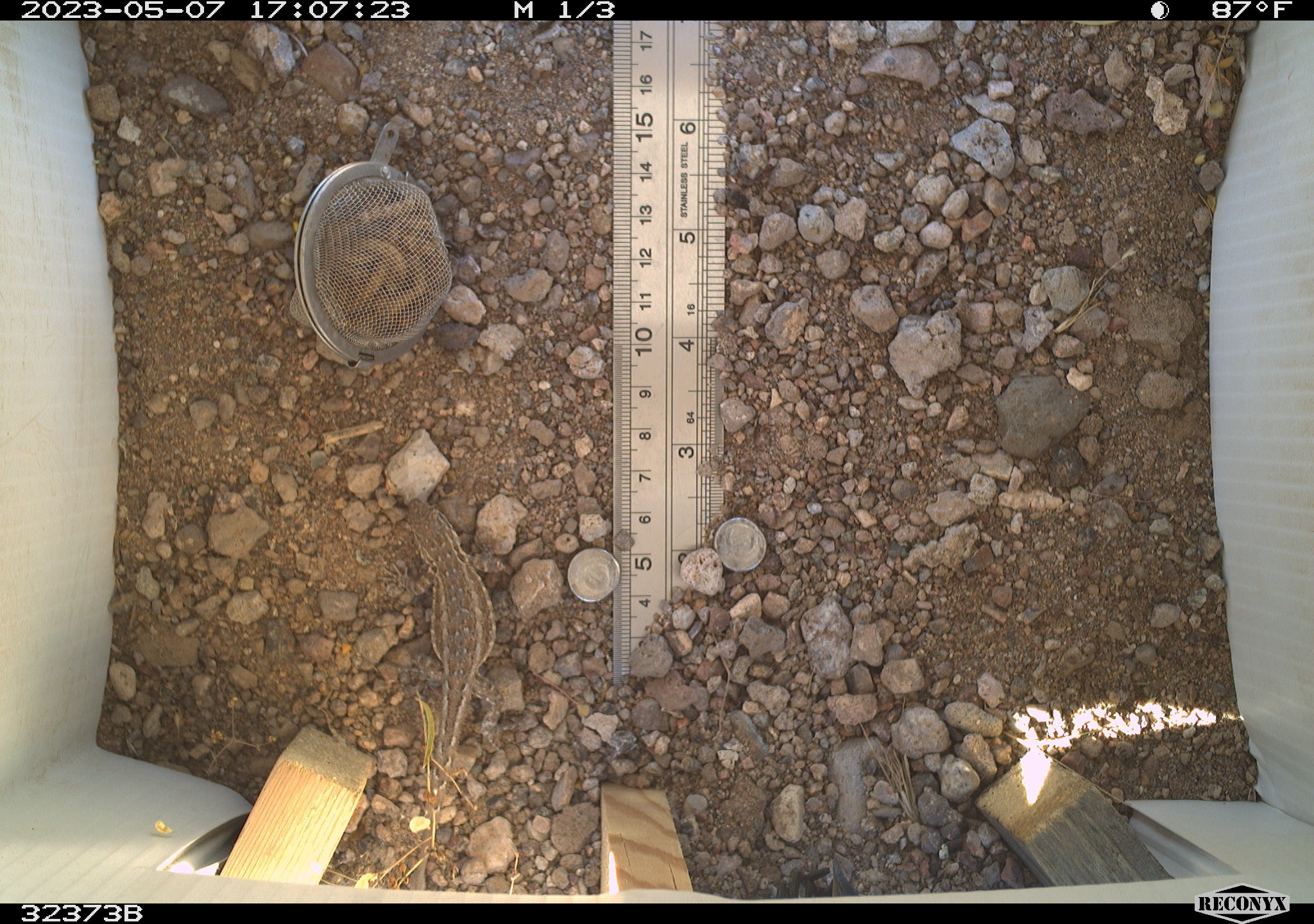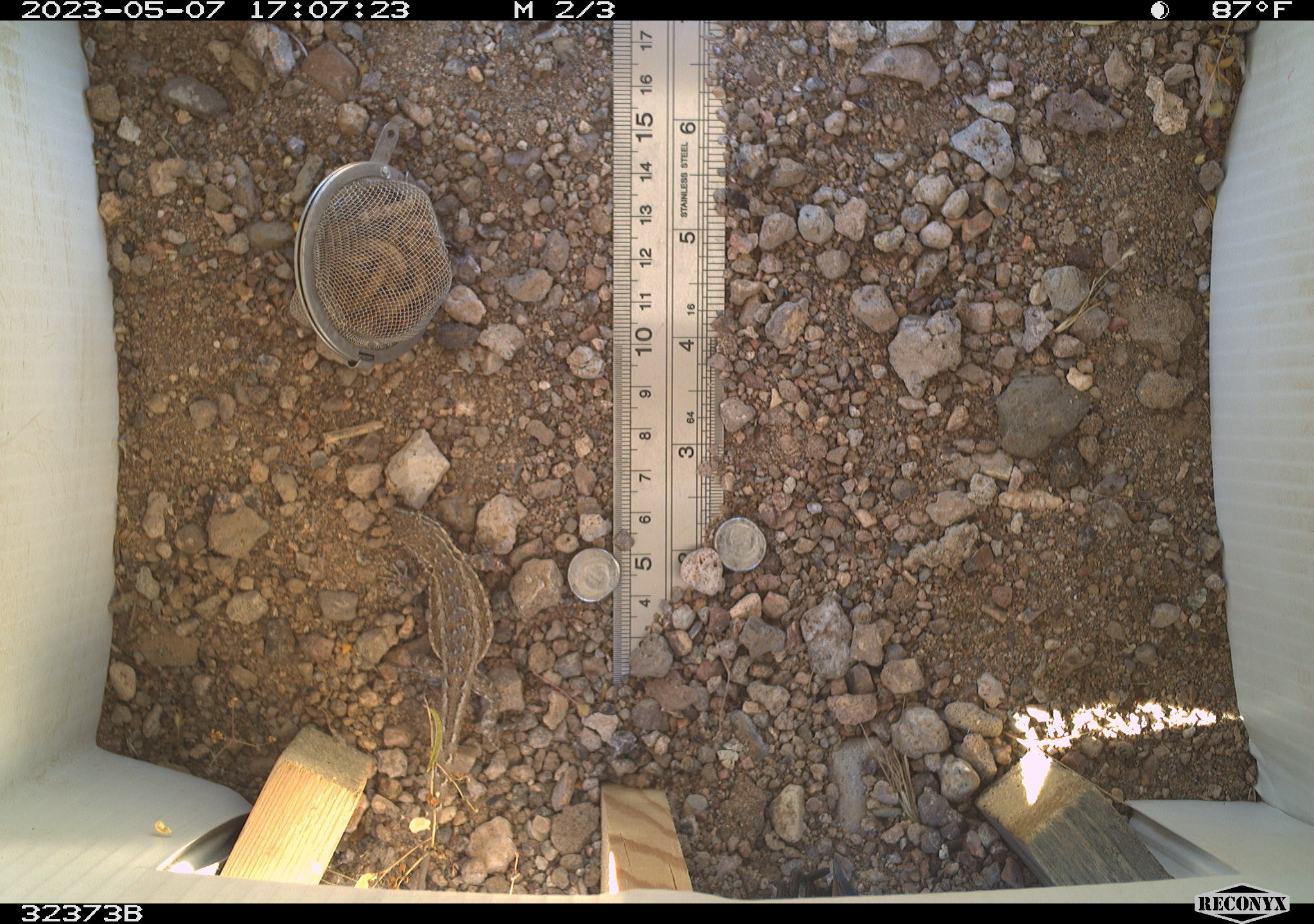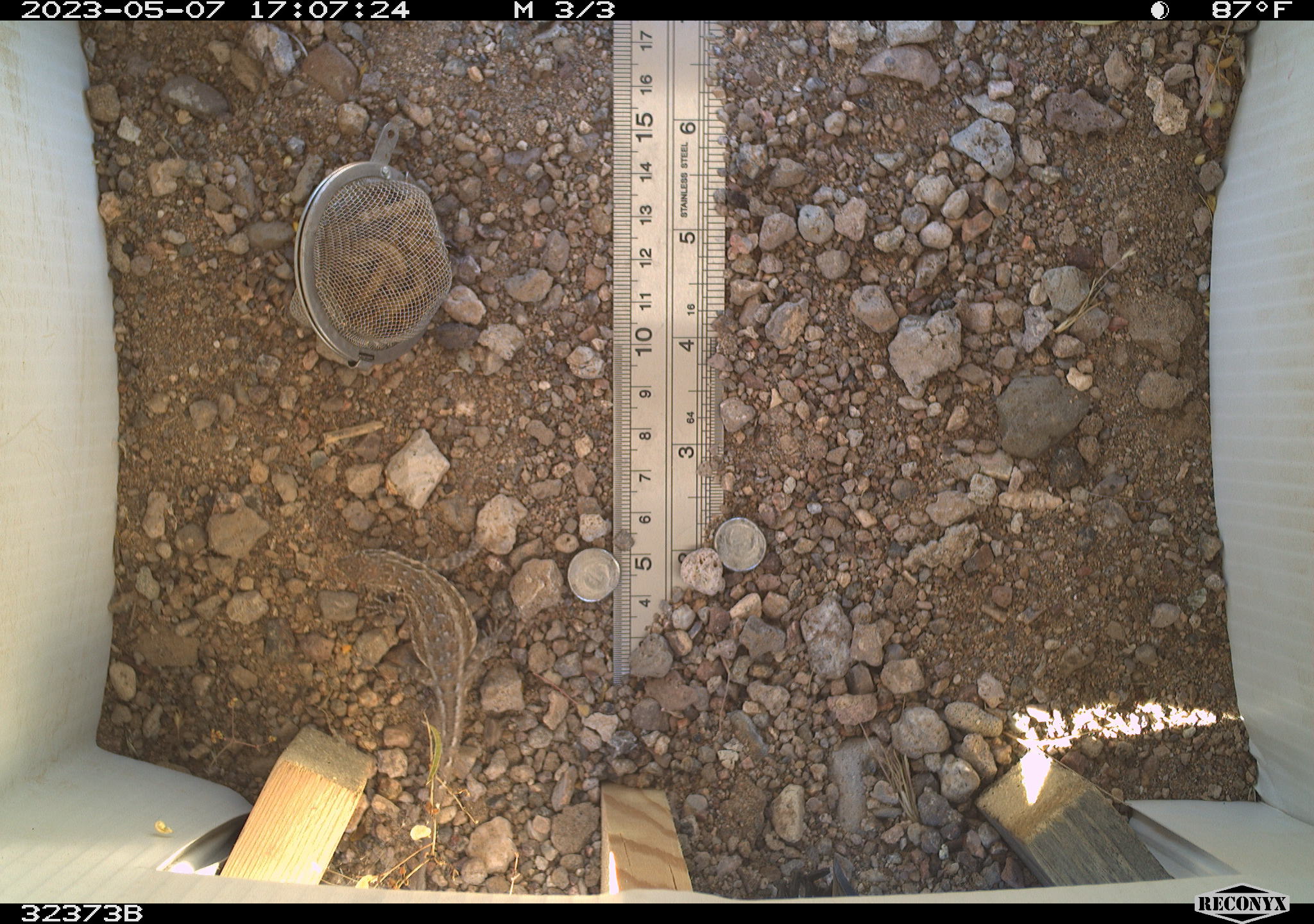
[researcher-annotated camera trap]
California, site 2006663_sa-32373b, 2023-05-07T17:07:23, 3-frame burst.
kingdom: Animalia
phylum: Chordata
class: Reptilia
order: Squamata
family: Phrynosomatidae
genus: Sceloporus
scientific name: Sceloporus graciosus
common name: common sagebrush lizard